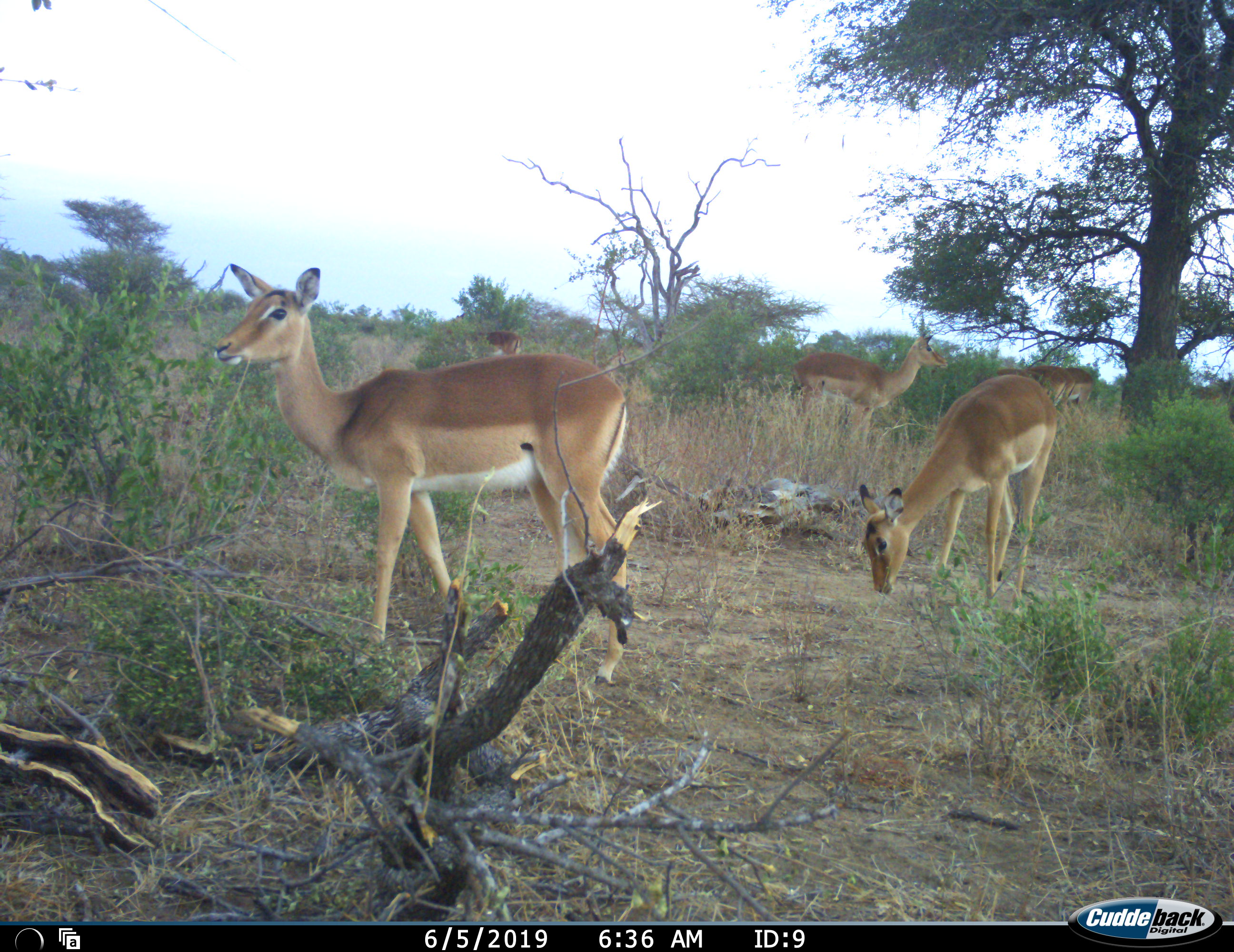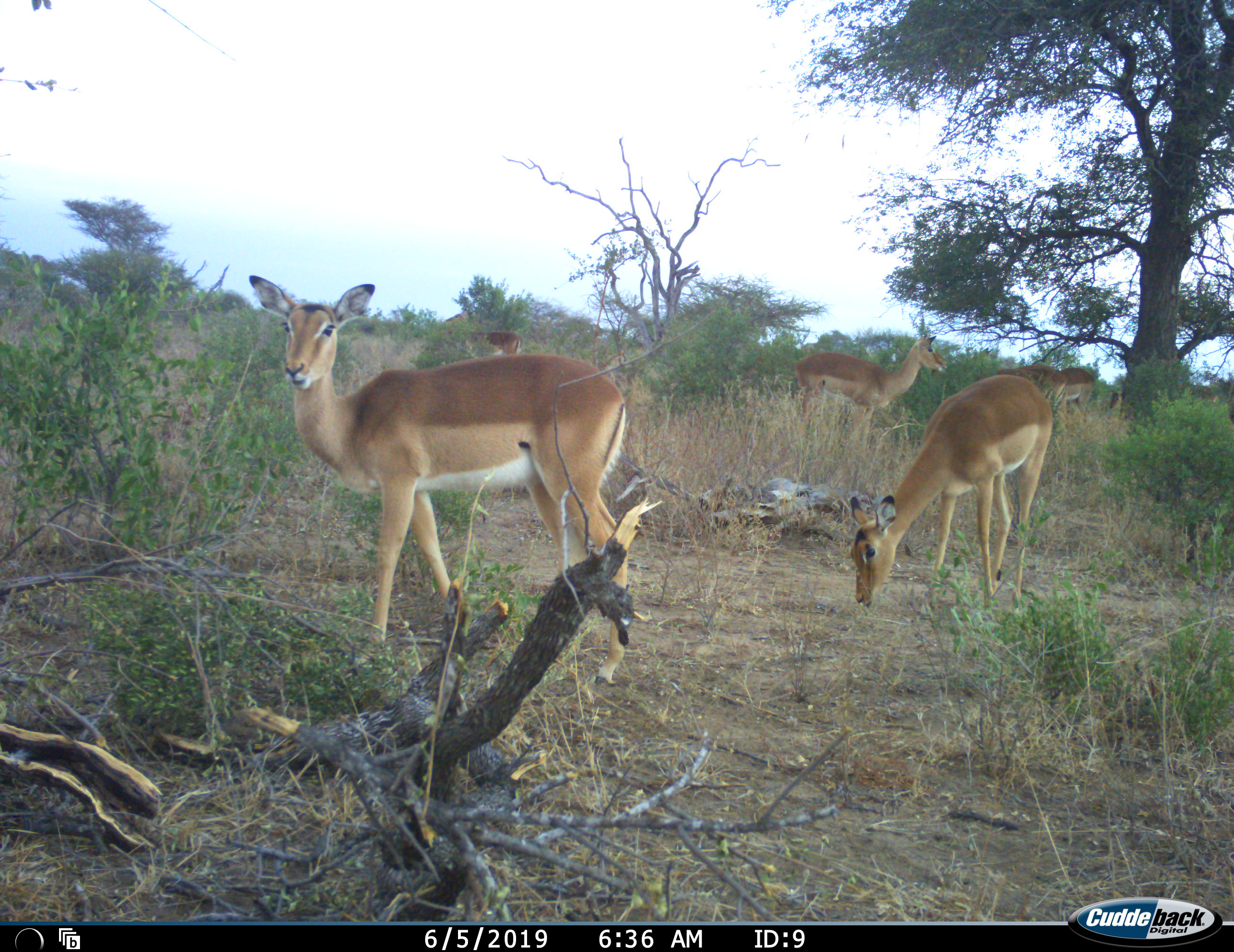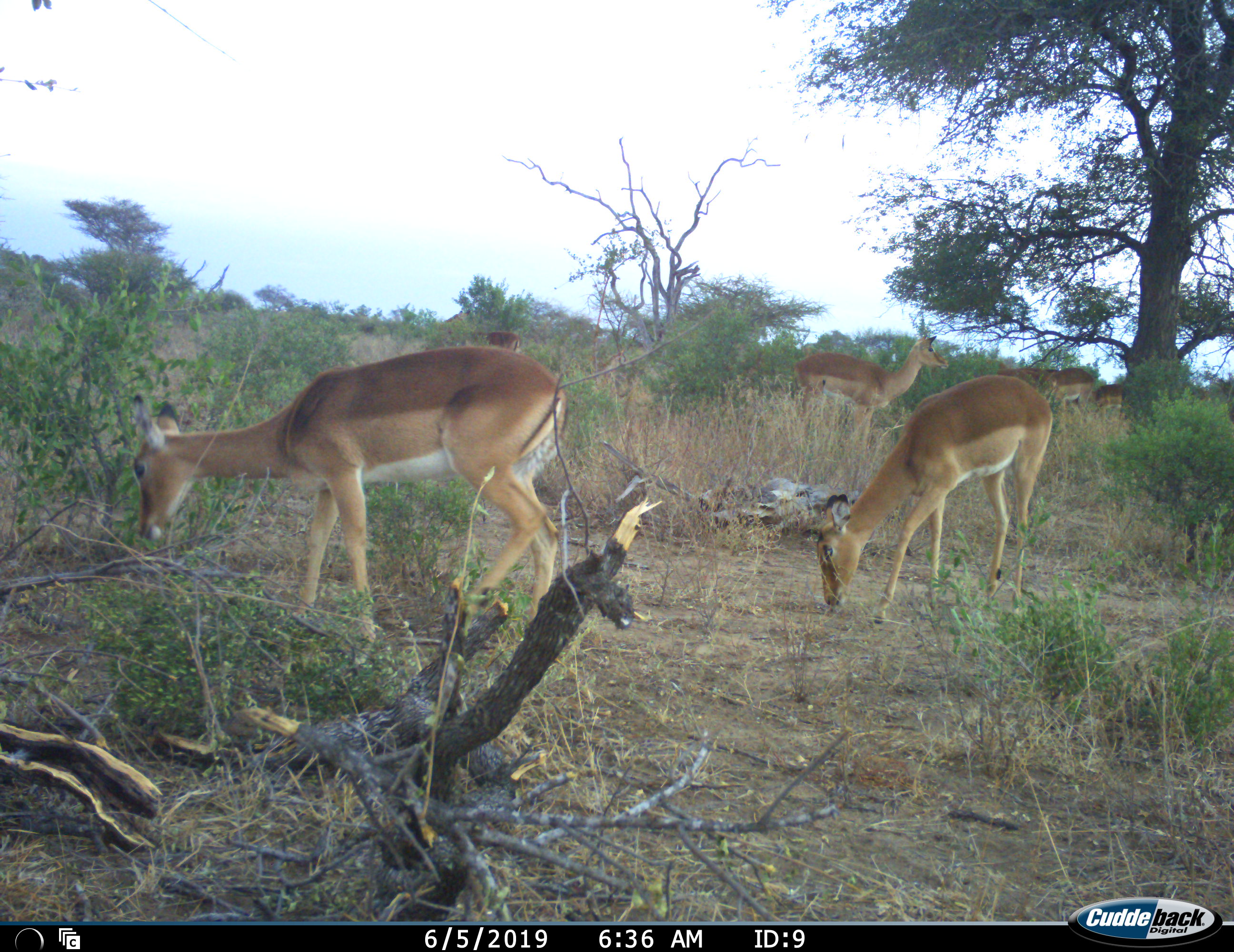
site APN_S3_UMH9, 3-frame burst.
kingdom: Animalia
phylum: Chordata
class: Mammalia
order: Artiodactyla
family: Bovidae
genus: Aepyceros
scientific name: Aepyceros melampus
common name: impala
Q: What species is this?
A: Impala (Aepyceros melampus).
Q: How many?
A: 6.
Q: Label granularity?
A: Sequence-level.